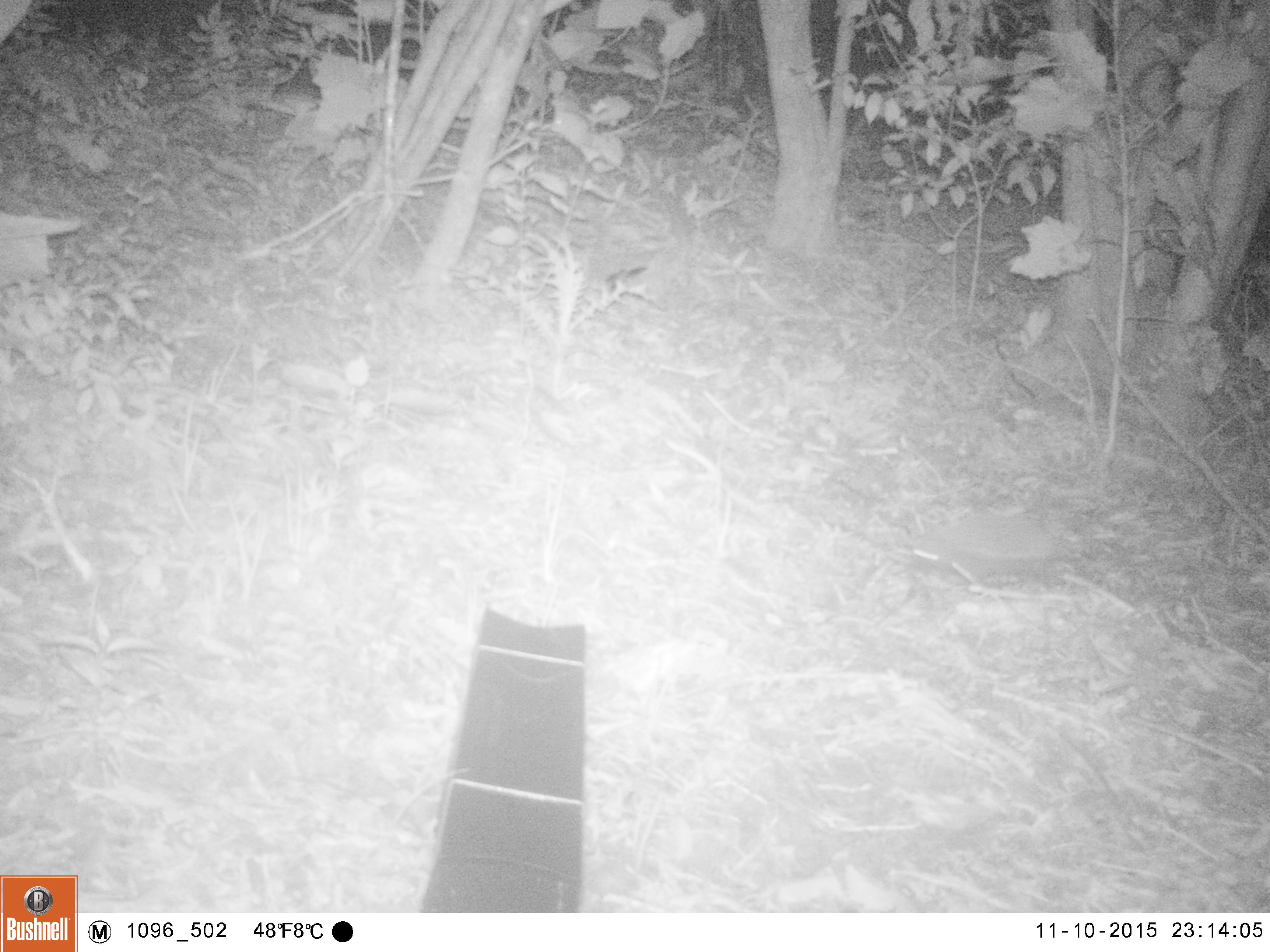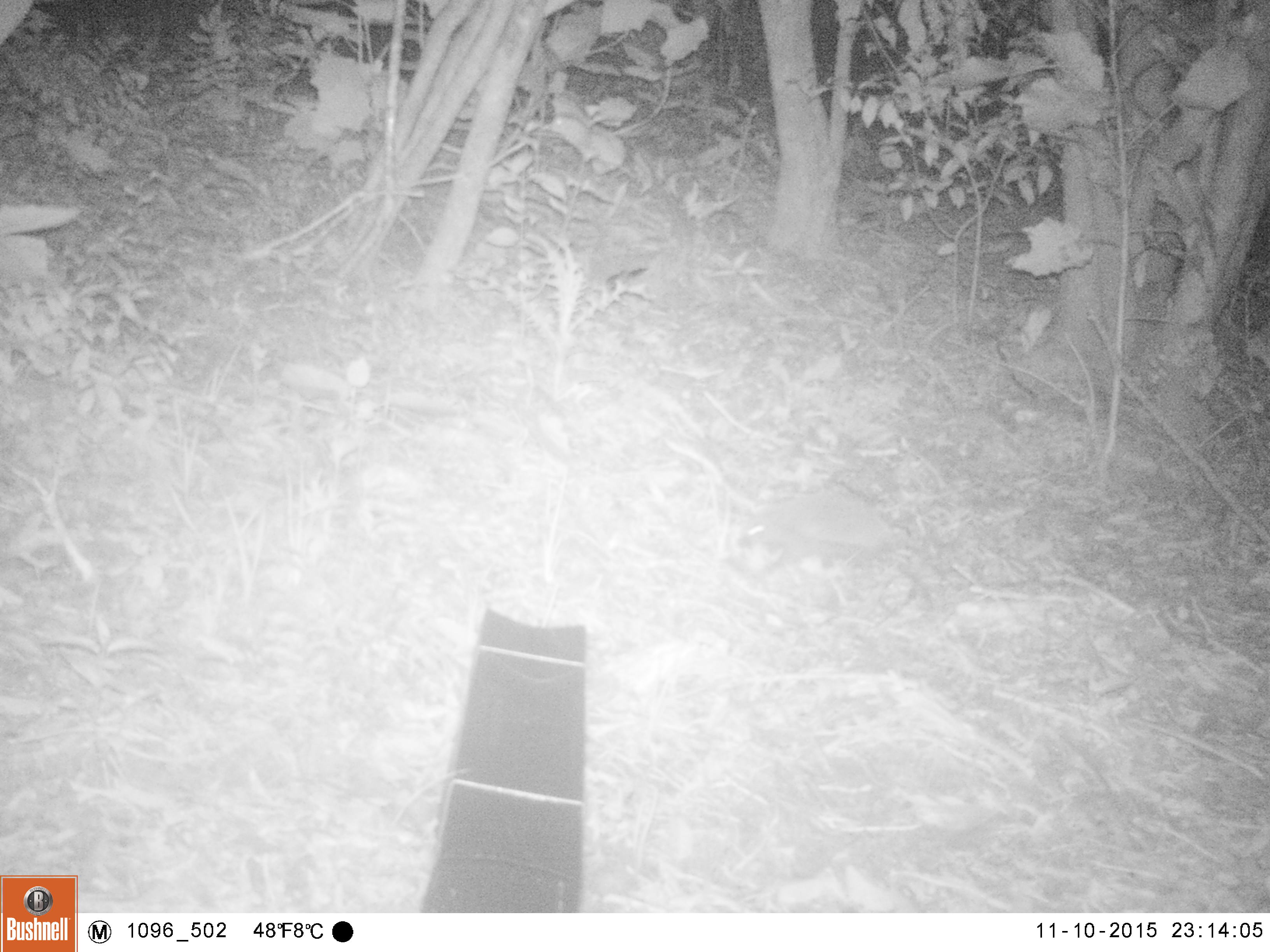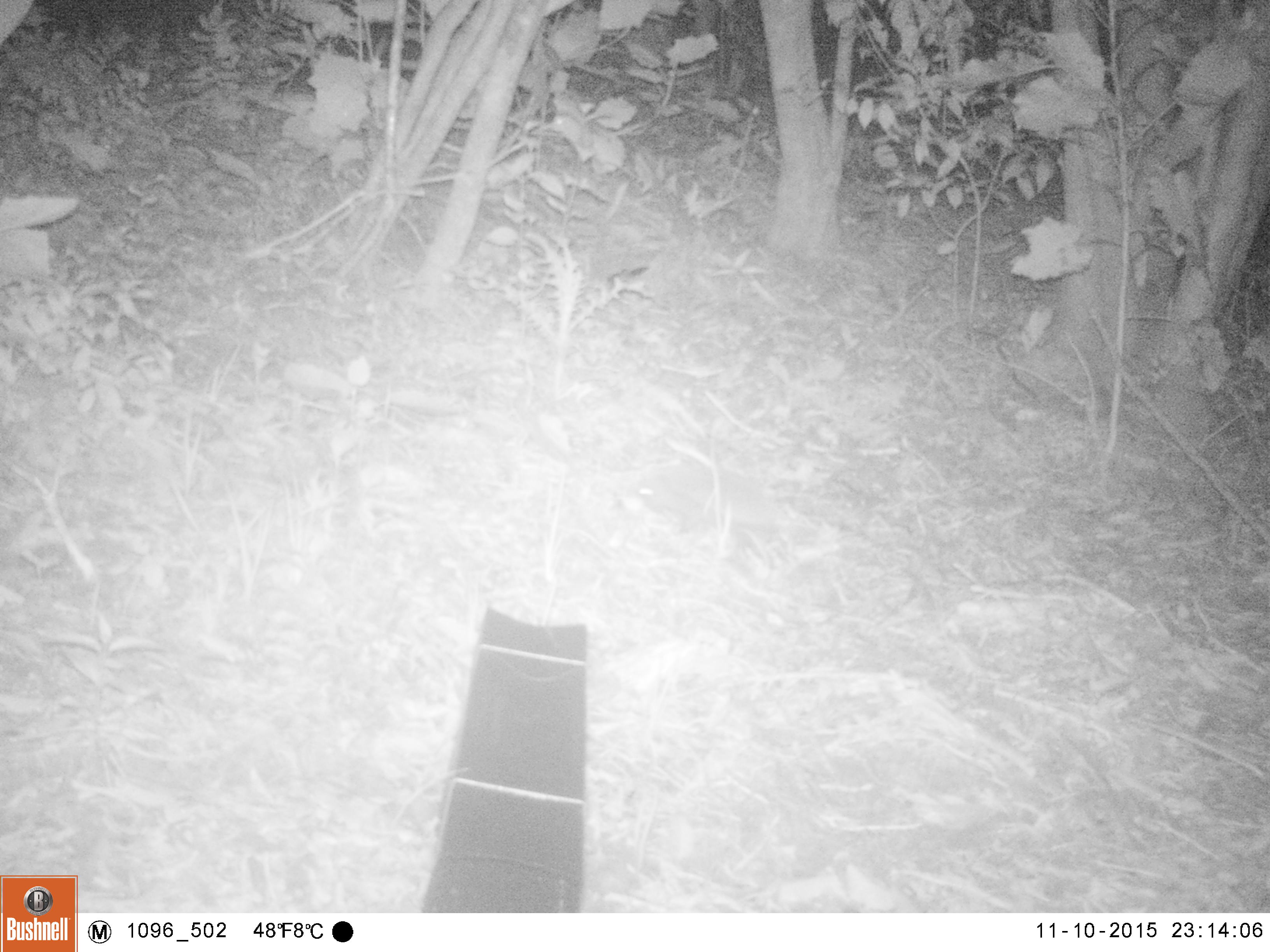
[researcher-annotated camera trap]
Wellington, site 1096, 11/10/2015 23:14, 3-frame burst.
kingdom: Animalia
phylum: Chordata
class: Mammalia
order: Eulipotyphla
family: Erinaceidae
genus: Erinaceus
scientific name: Erinaceus europaeus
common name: hedgehog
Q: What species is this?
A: Hedgehog (Erinaceus europaeus).